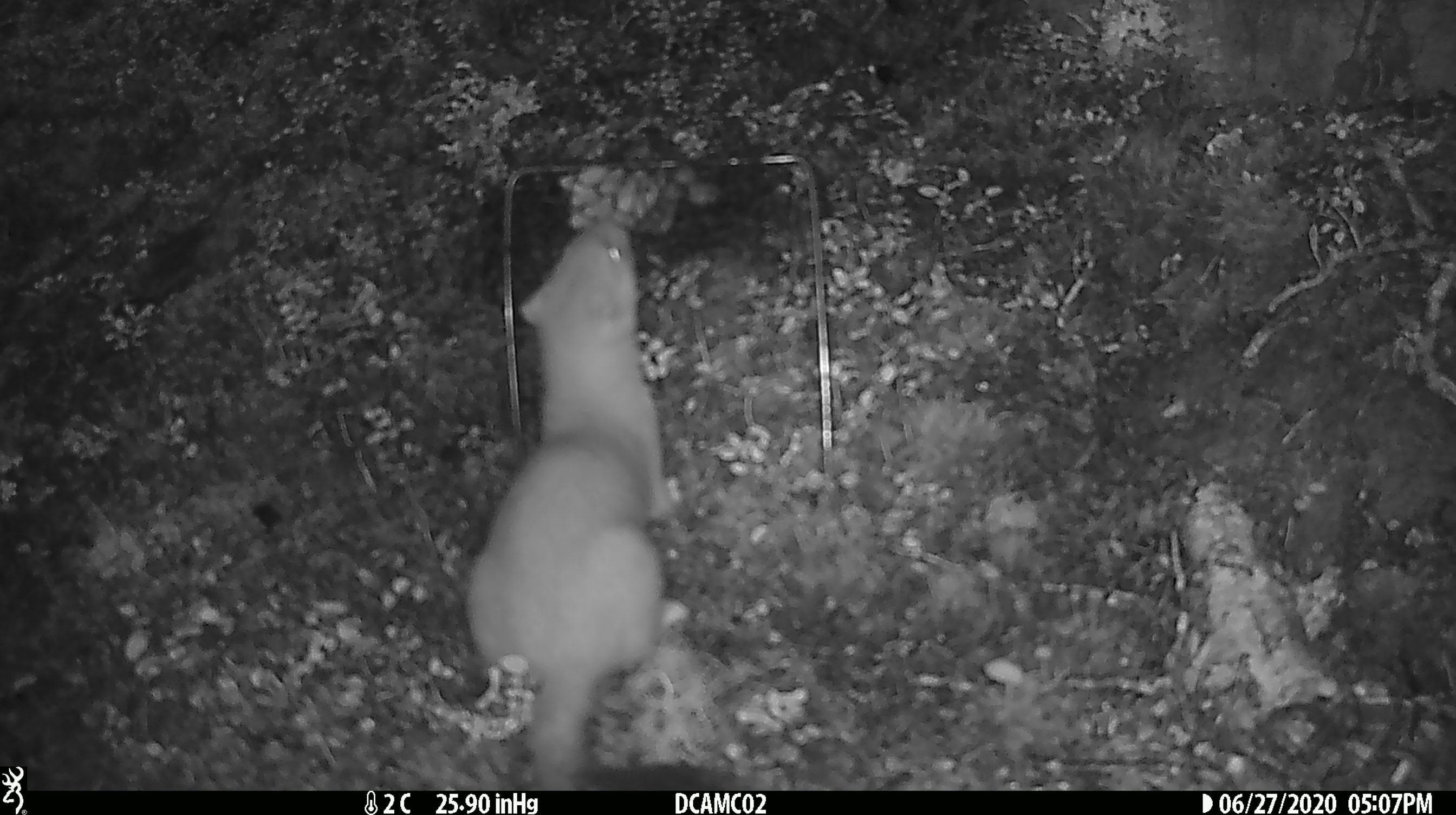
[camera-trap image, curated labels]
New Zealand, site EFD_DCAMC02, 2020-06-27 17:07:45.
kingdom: Animalia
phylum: Chordata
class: Mammalia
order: Carnivora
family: Mustelidae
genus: Mustela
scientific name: Mustela erminea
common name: stoat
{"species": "stoat (Mustela erminea)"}